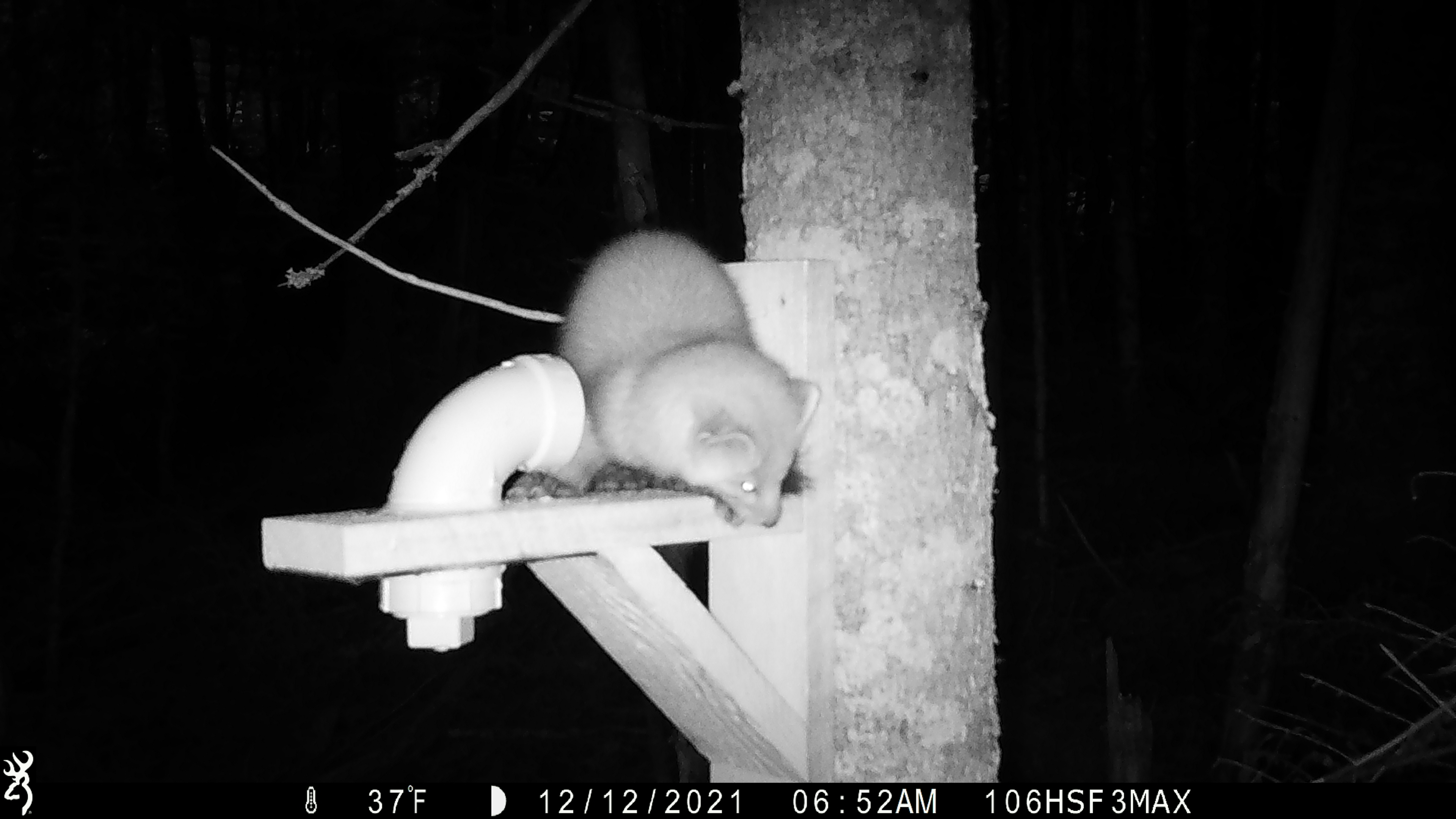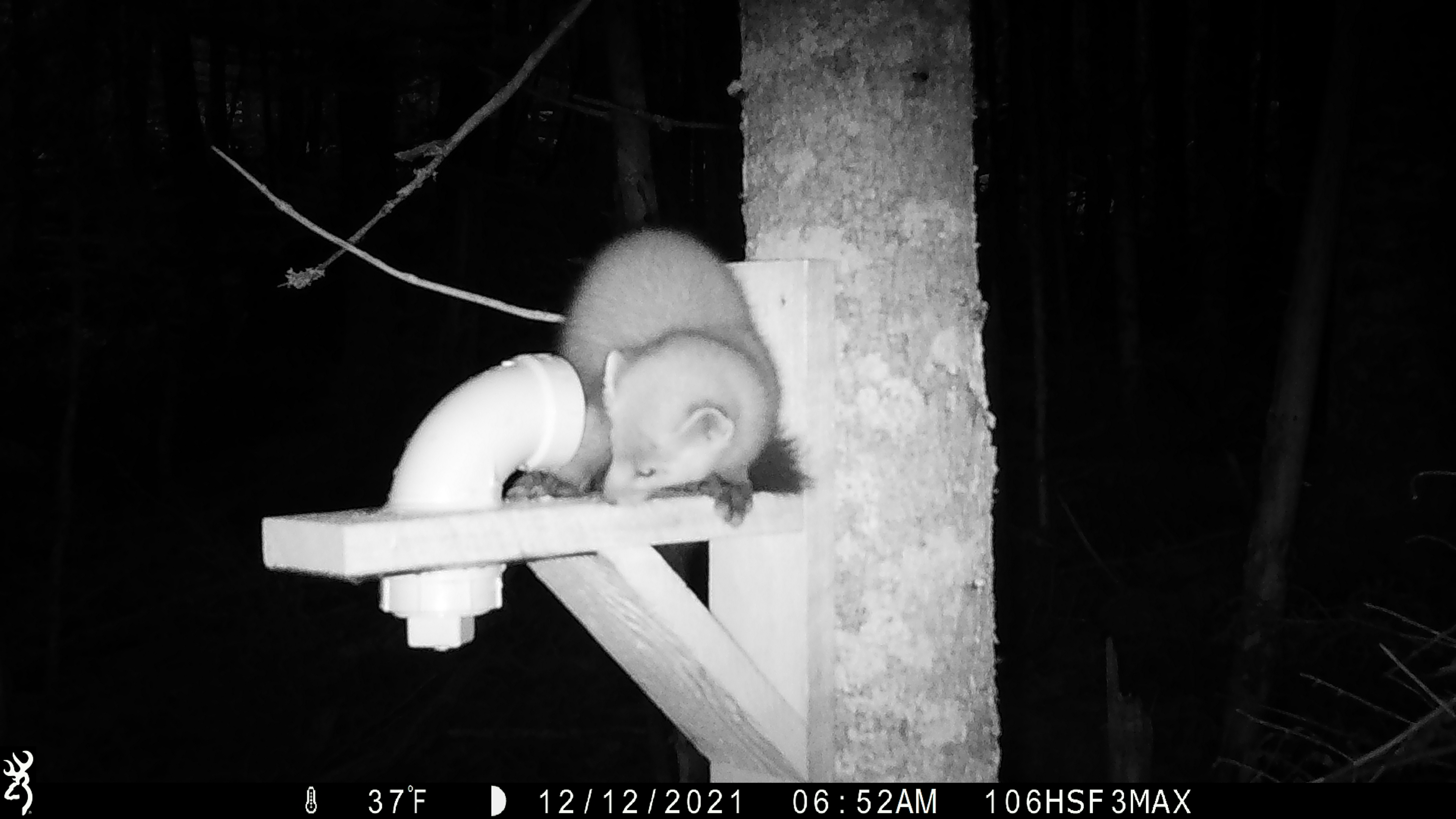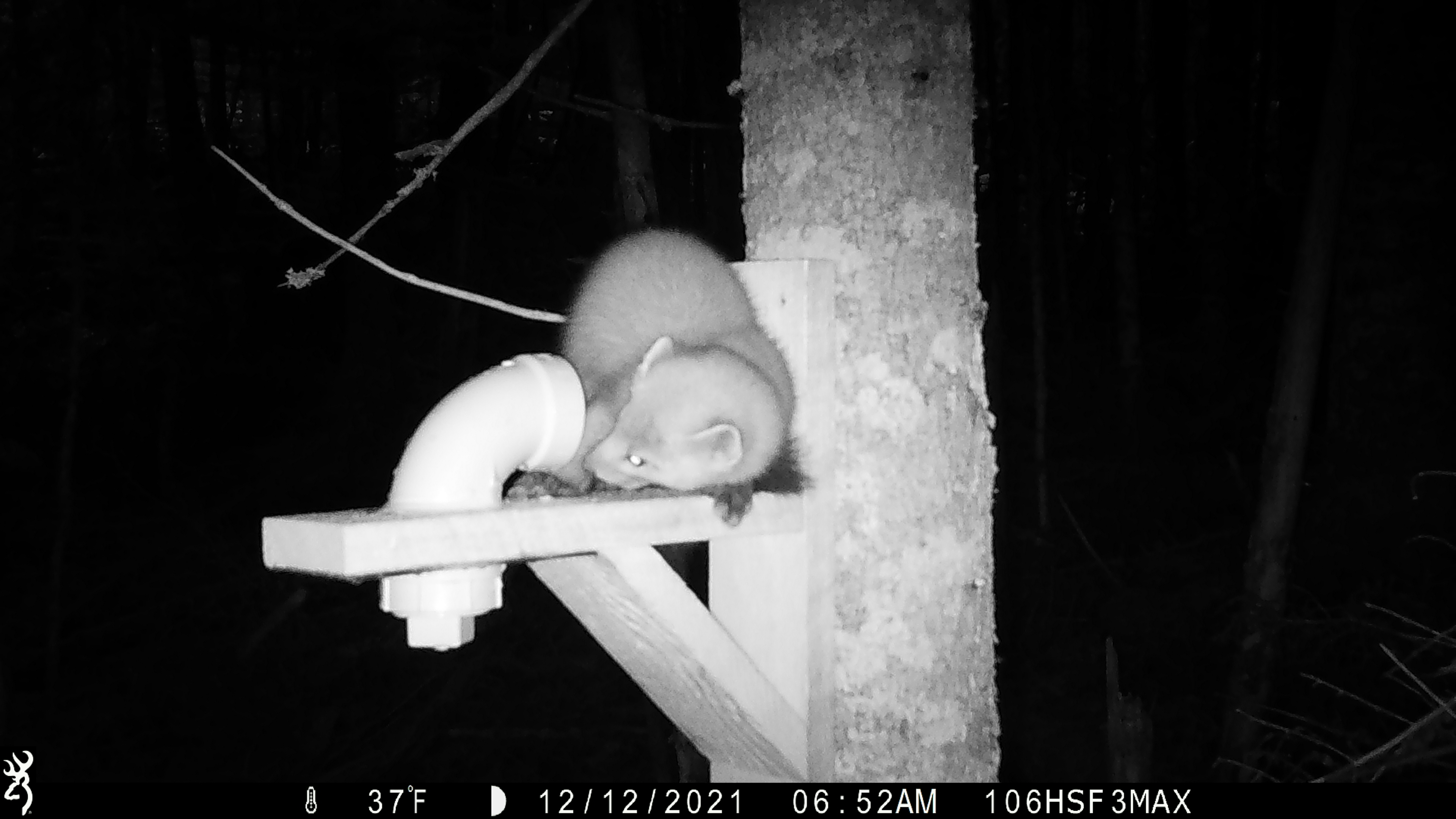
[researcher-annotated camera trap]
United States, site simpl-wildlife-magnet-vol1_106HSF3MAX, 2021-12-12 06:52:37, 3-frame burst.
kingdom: Animalia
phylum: Chordata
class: Mammalia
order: Carnivora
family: Mustelidae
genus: Martes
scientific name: Martes americana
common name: american marten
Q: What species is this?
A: American marten (Martes americana).